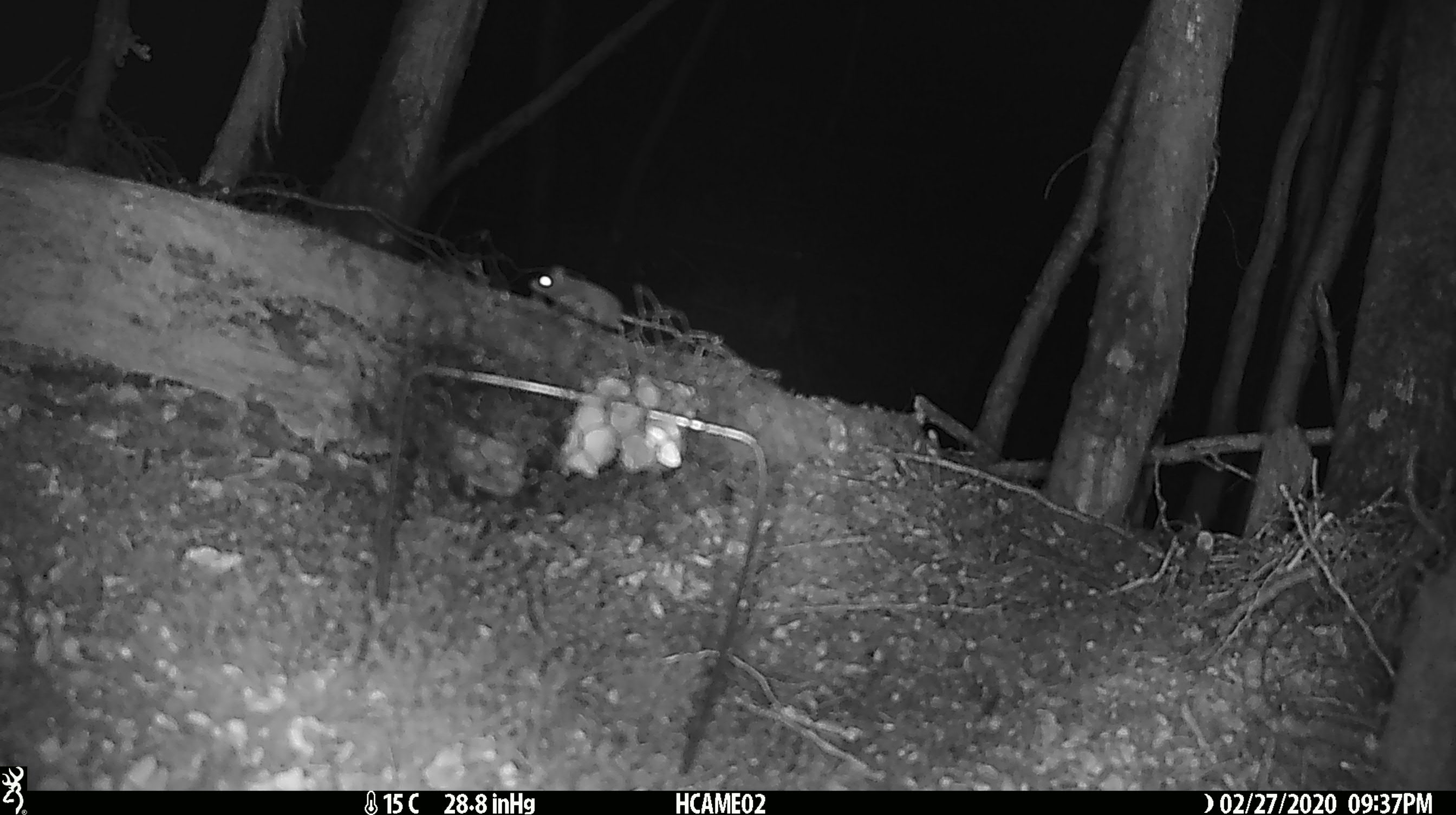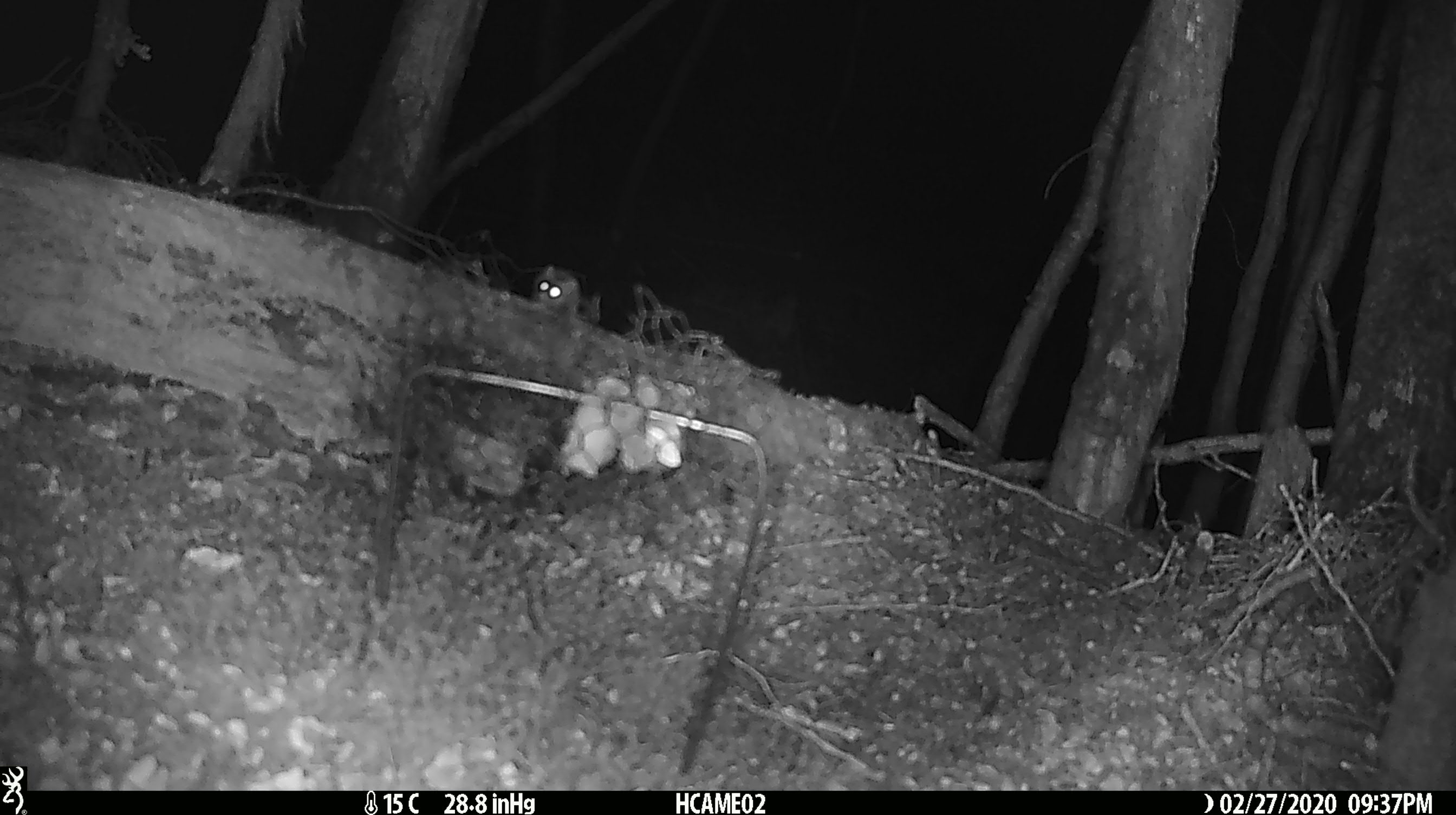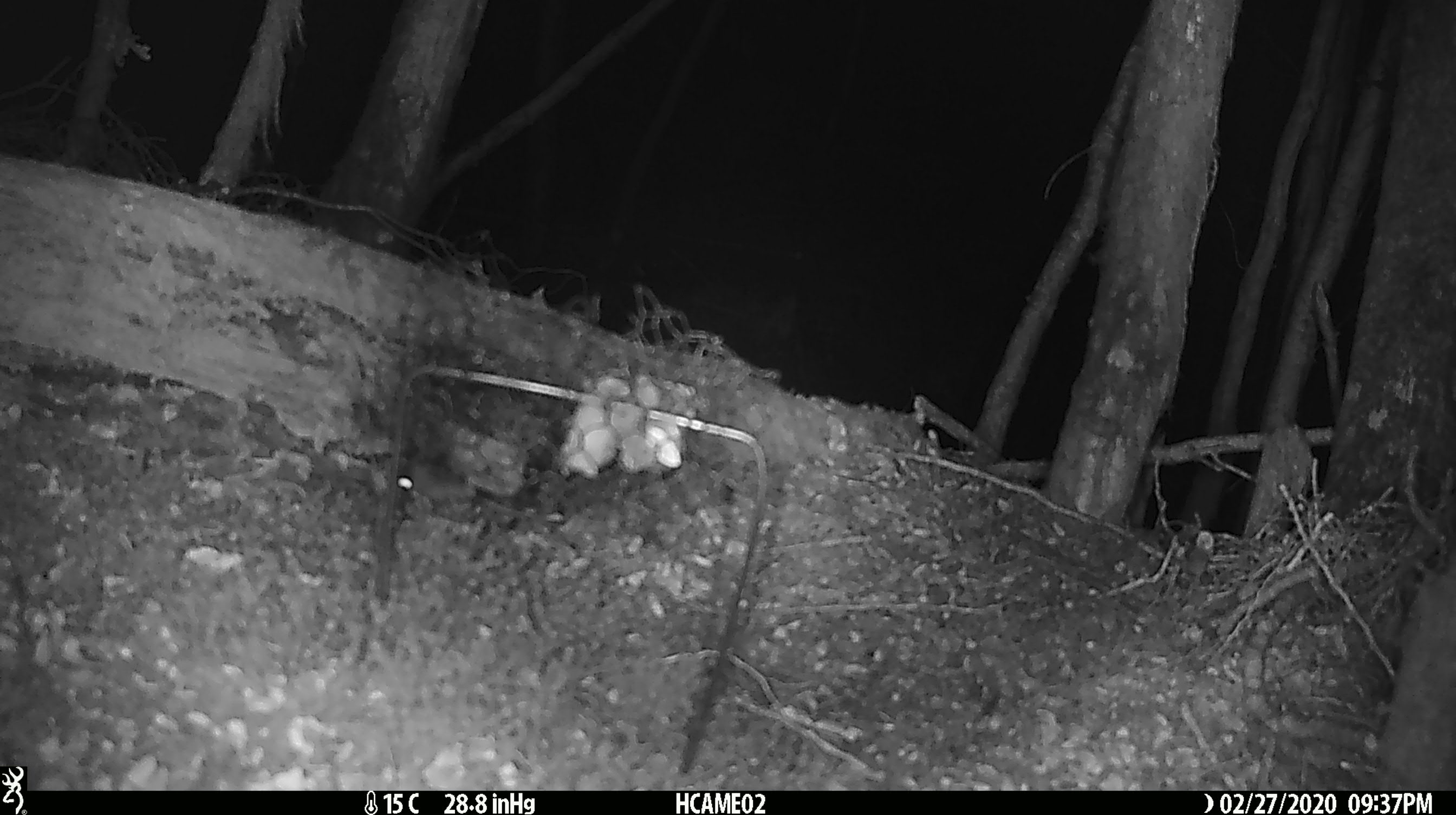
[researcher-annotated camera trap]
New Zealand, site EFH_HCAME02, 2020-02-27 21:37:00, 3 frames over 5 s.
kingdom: Animalia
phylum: Chordata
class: Mammalia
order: Rodentia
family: Muridae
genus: Mus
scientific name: Mus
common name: mouse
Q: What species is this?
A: Mouse (Mus).